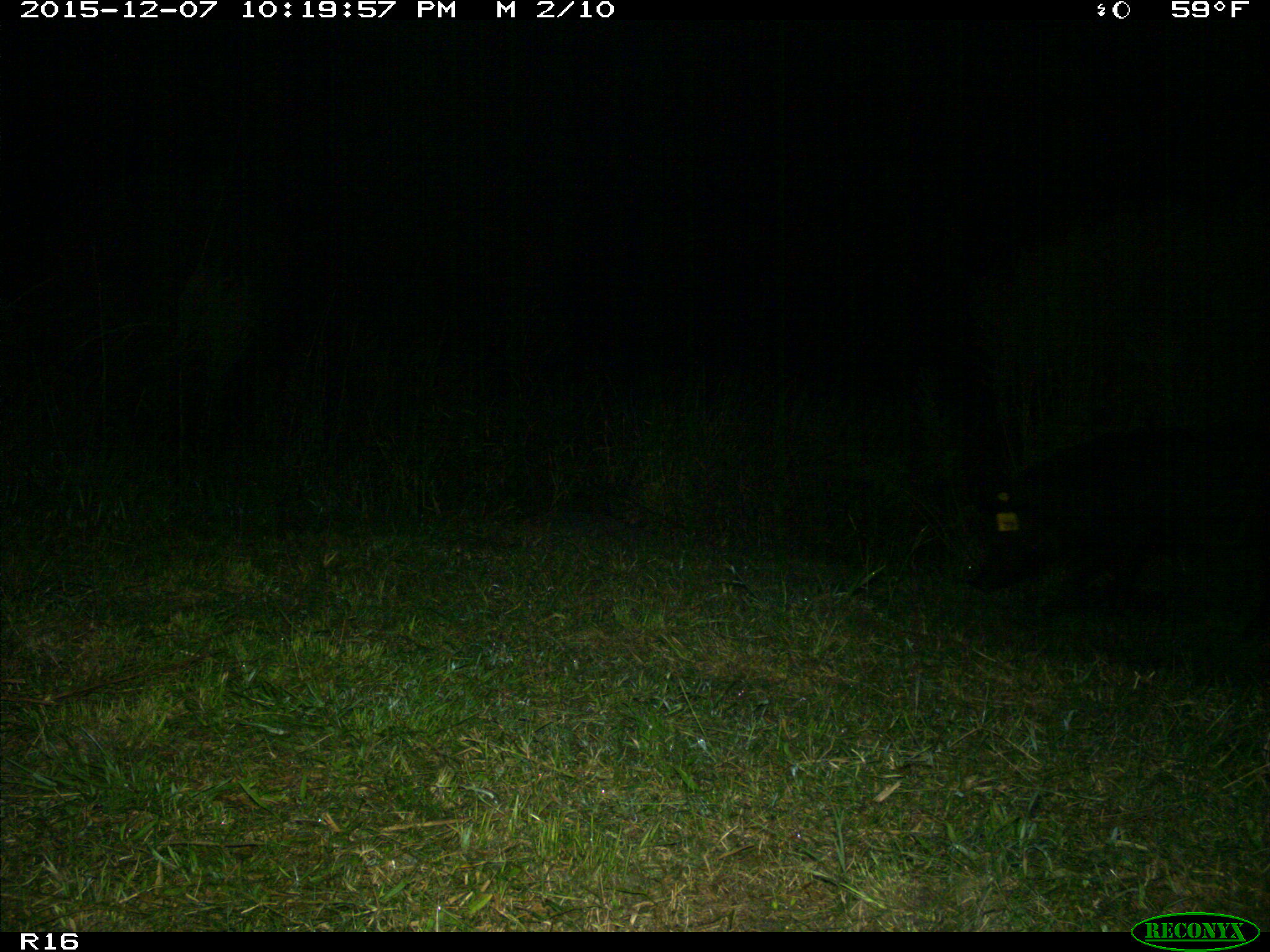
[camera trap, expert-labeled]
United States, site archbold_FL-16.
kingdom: Animalia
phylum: Chordata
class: Mammalia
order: Artiodactyla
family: Suidae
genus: Sus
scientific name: Sus scrofa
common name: wild boar